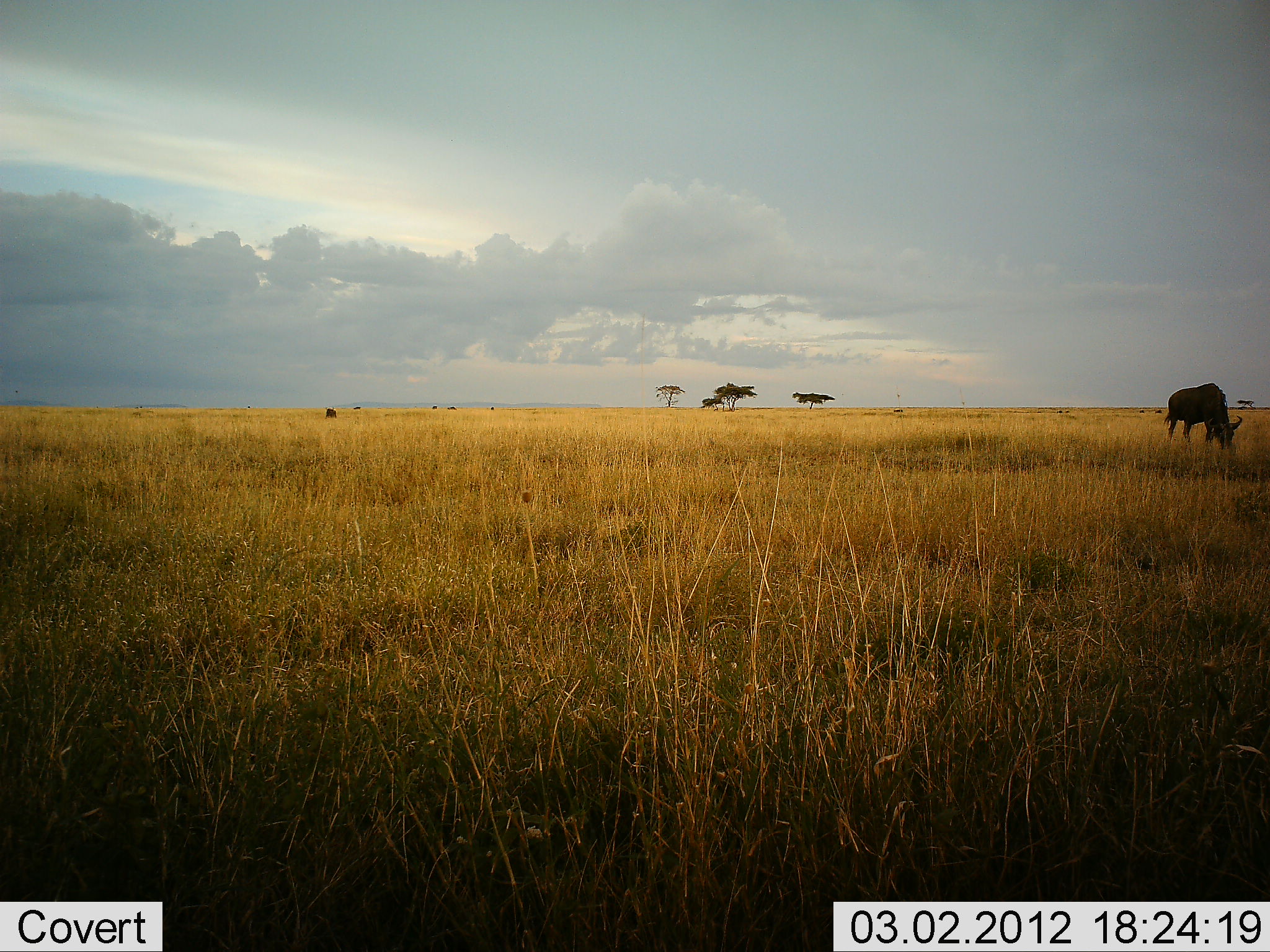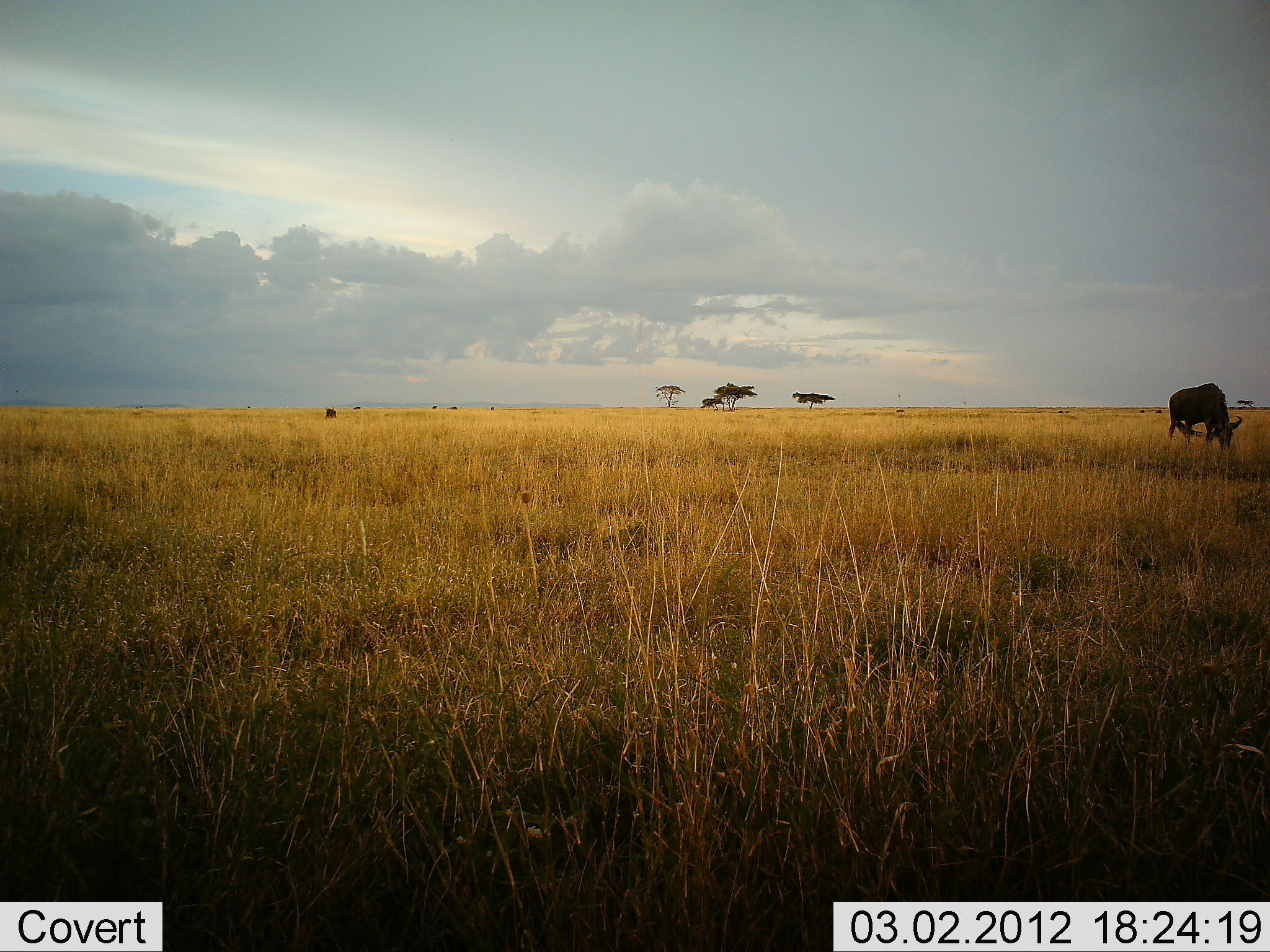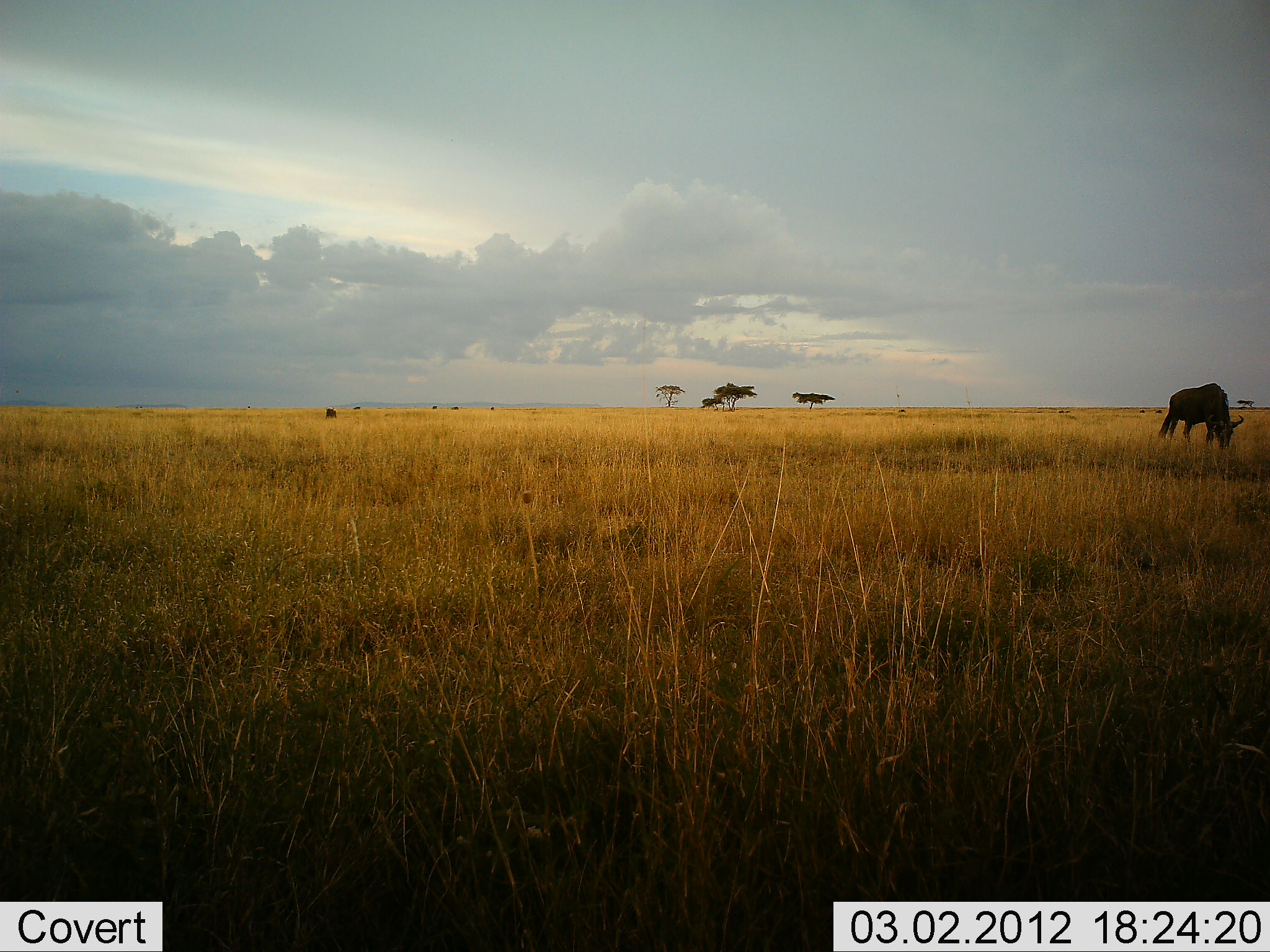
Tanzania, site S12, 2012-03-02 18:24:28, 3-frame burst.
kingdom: Animalia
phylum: Chordata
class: Mammalia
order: Artiodactyla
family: Bovidae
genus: Connochaetes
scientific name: Connochaetes taurinus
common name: blue wildebeest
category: wildebeest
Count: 1.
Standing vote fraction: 17%.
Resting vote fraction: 0%.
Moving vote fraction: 0%.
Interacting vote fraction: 0%.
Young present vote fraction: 0%.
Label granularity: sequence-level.